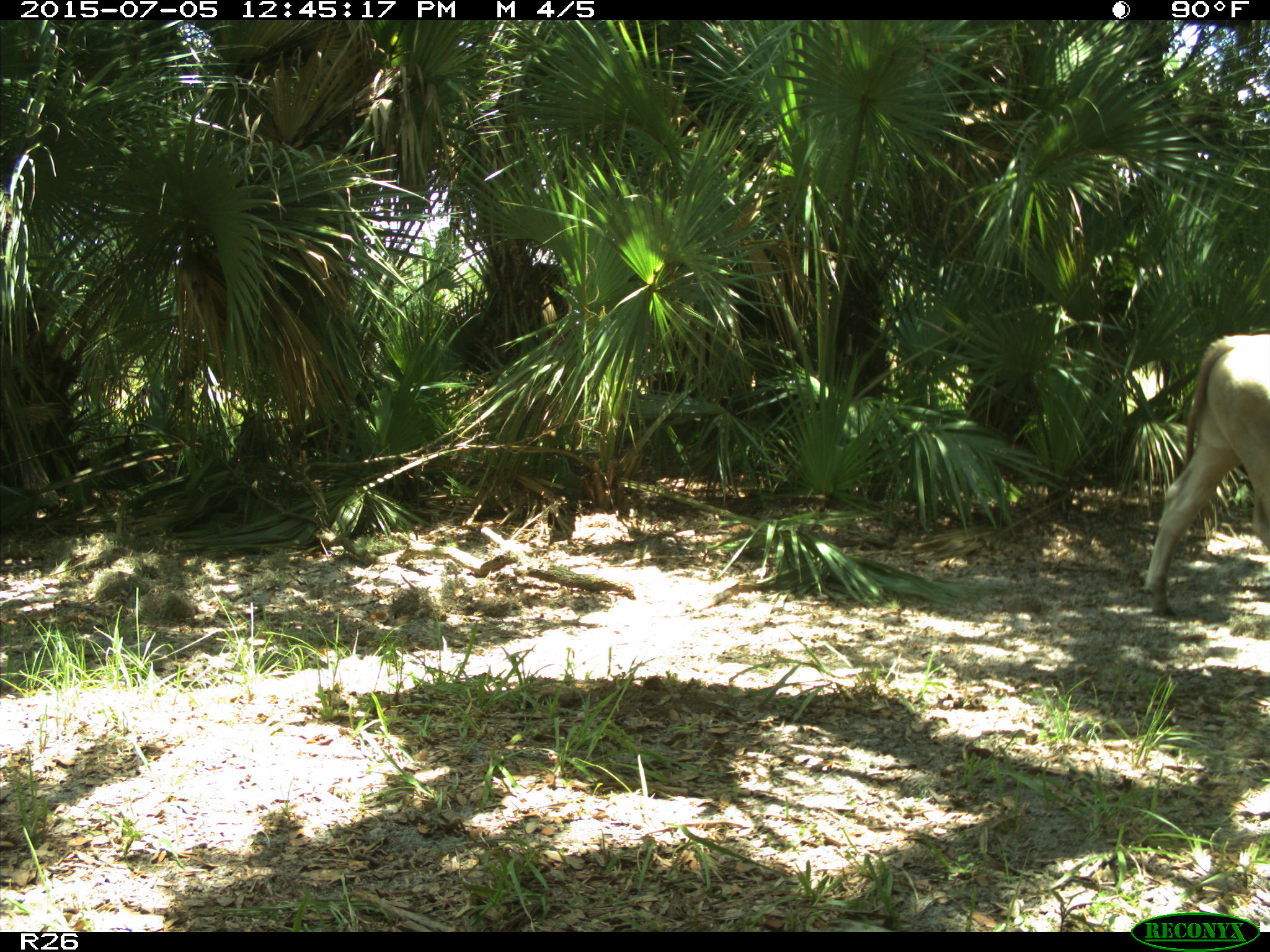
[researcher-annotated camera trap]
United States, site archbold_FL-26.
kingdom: Animalia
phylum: Chordata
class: Mammalia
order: Artiodactyla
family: Bovidae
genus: Bos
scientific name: Bos taurus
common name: domestic cow